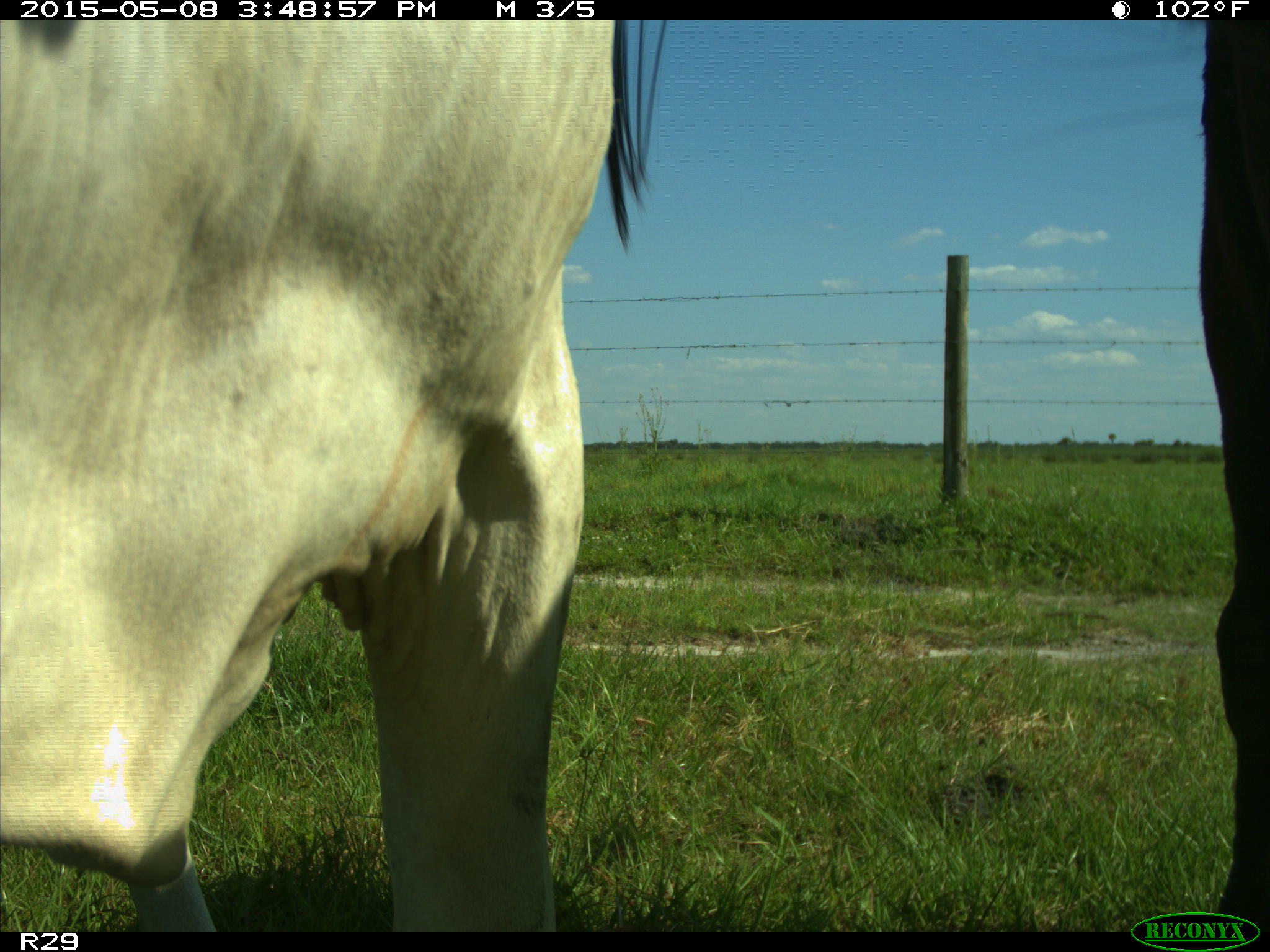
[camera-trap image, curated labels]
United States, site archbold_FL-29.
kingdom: Animalia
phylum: Chordata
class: Mammalia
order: Artiodactyla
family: Bovidae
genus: Bos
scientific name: Bos taurus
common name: domestic cow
Bos taurus (domestic cow).